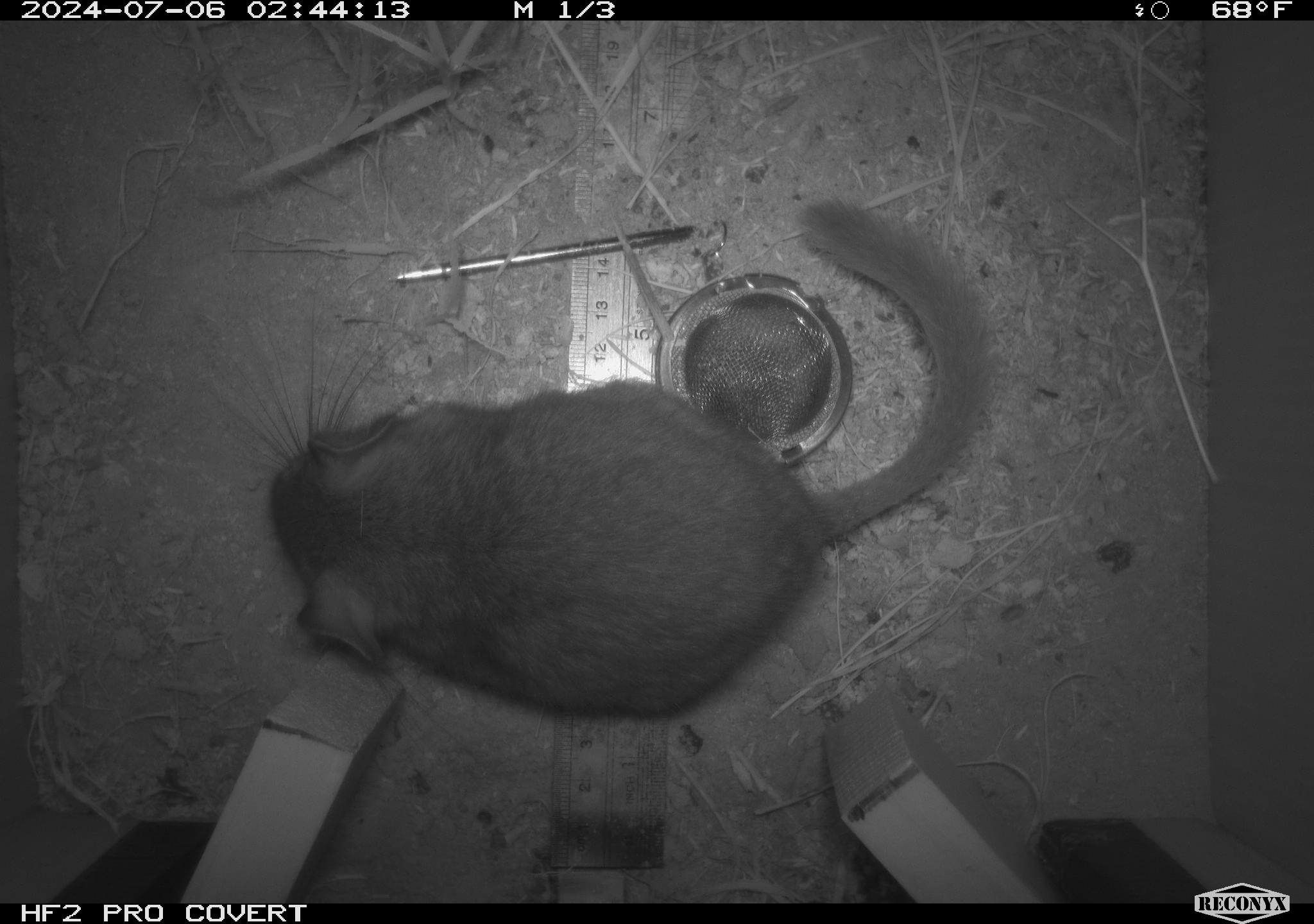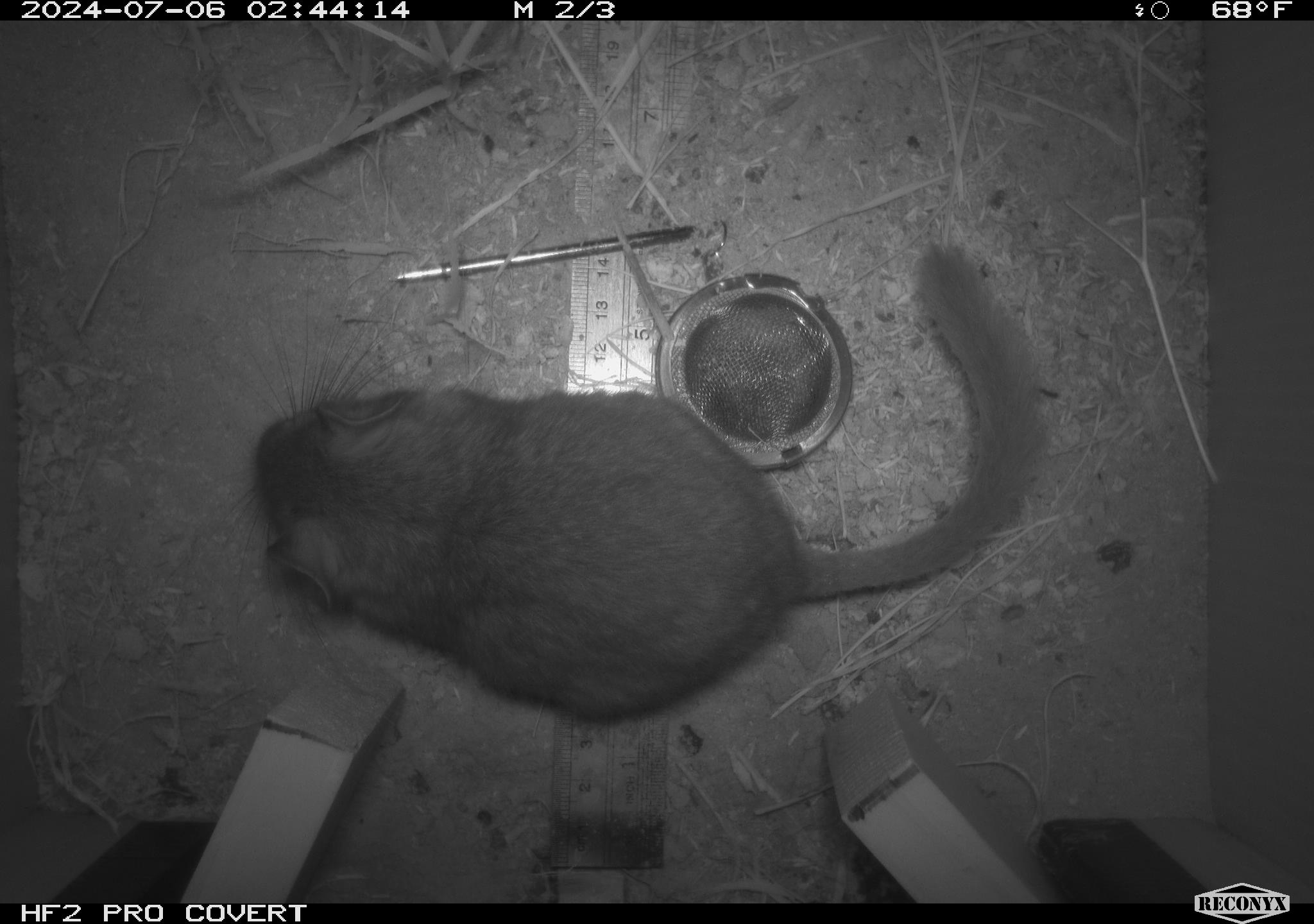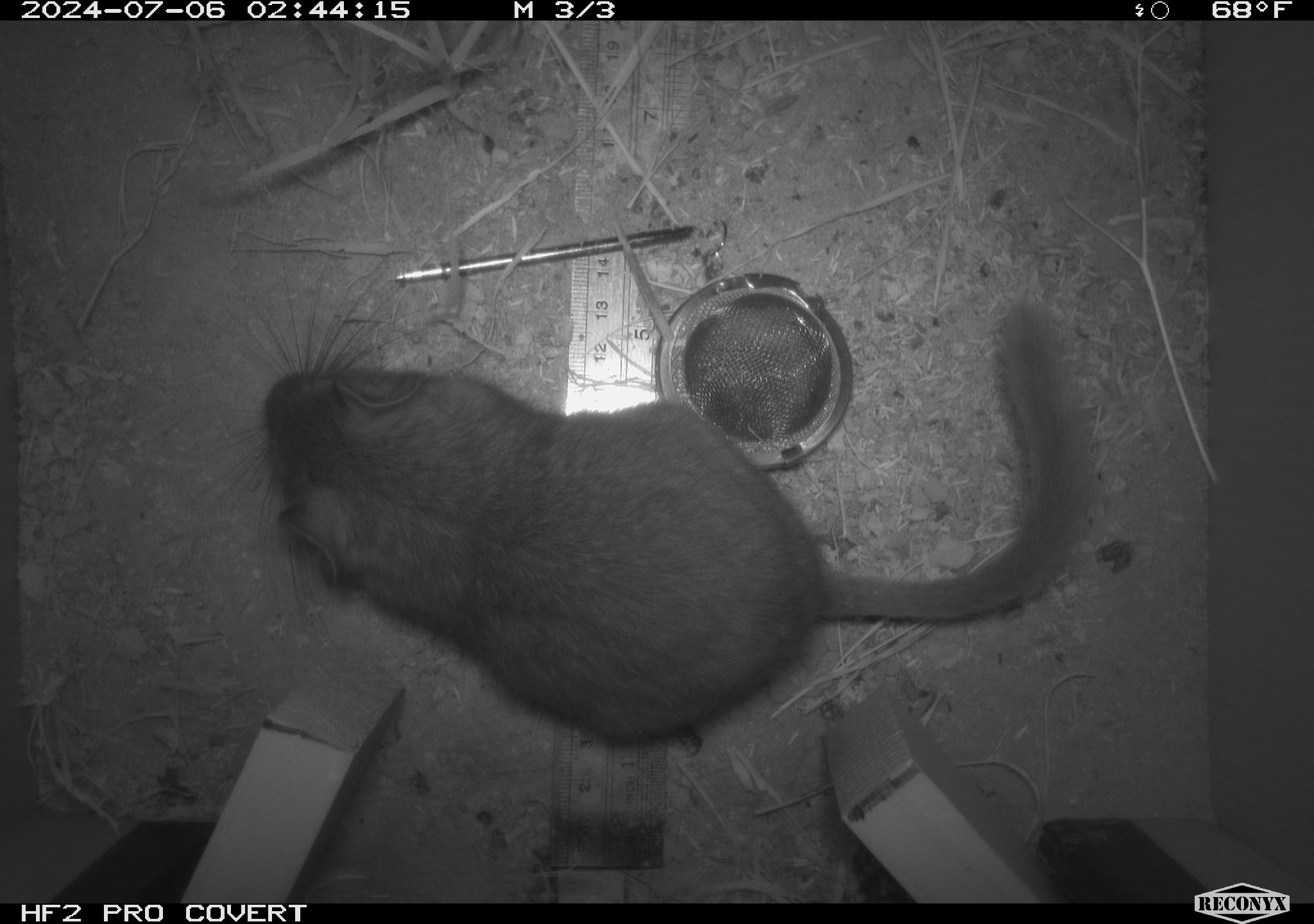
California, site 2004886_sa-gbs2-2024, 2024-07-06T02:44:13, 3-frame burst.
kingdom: Animalia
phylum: Chordata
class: Mammalia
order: Rodentia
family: Cricetidae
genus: Neotoma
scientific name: Neotoma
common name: pack rat or woodrat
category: neotoma species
Neotoma species (pack rat or woodrat) (Neotoma).